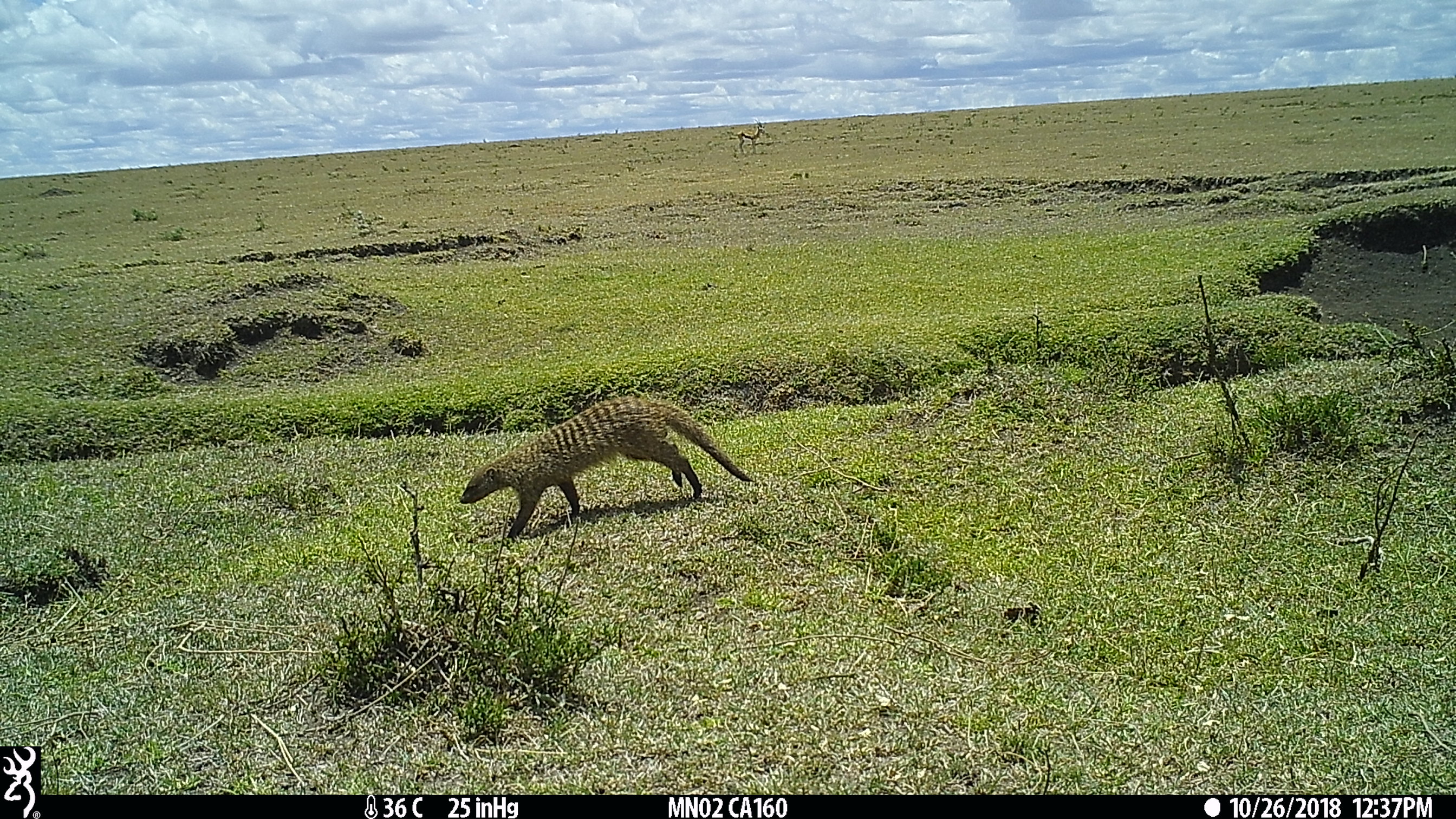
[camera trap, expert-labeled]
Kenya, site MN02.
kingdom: Animalia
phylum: Chordata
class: Mammalia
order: Carnivora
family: Herpestidae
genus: Mungos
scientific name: Mungos mungo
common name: banded mongoose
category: mongoose banded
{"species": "mongoose banded (banded mongoose) (Mungos mungo)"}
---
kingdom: Animalia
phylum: Chordata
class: Mammalia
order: Artiodactyla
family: Bovidae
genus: Eudorcas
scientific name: Eudorcas thomsonii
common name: thomon's gazelle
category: gazelle thomsons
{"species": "gazelle thomsons (thomon's gazelle) (Eudorcas thomsonii)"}